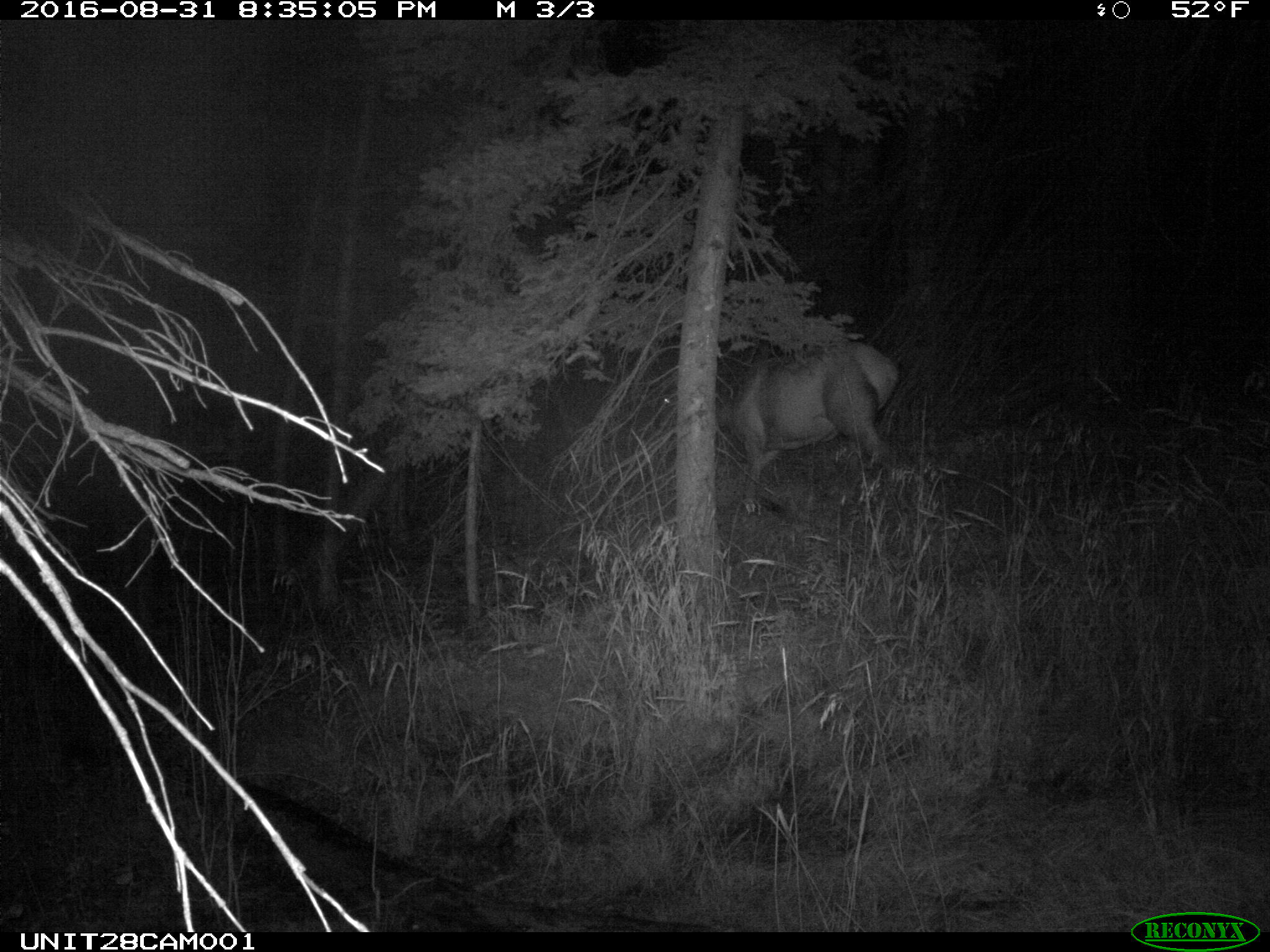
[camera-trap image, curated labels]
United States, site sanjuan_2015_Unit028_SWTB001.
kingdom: Animalia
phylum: Chordata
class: Mammalia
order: Artiodactyla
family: Cervidae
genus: Cervus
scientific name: Cervus elaphus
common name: red deer